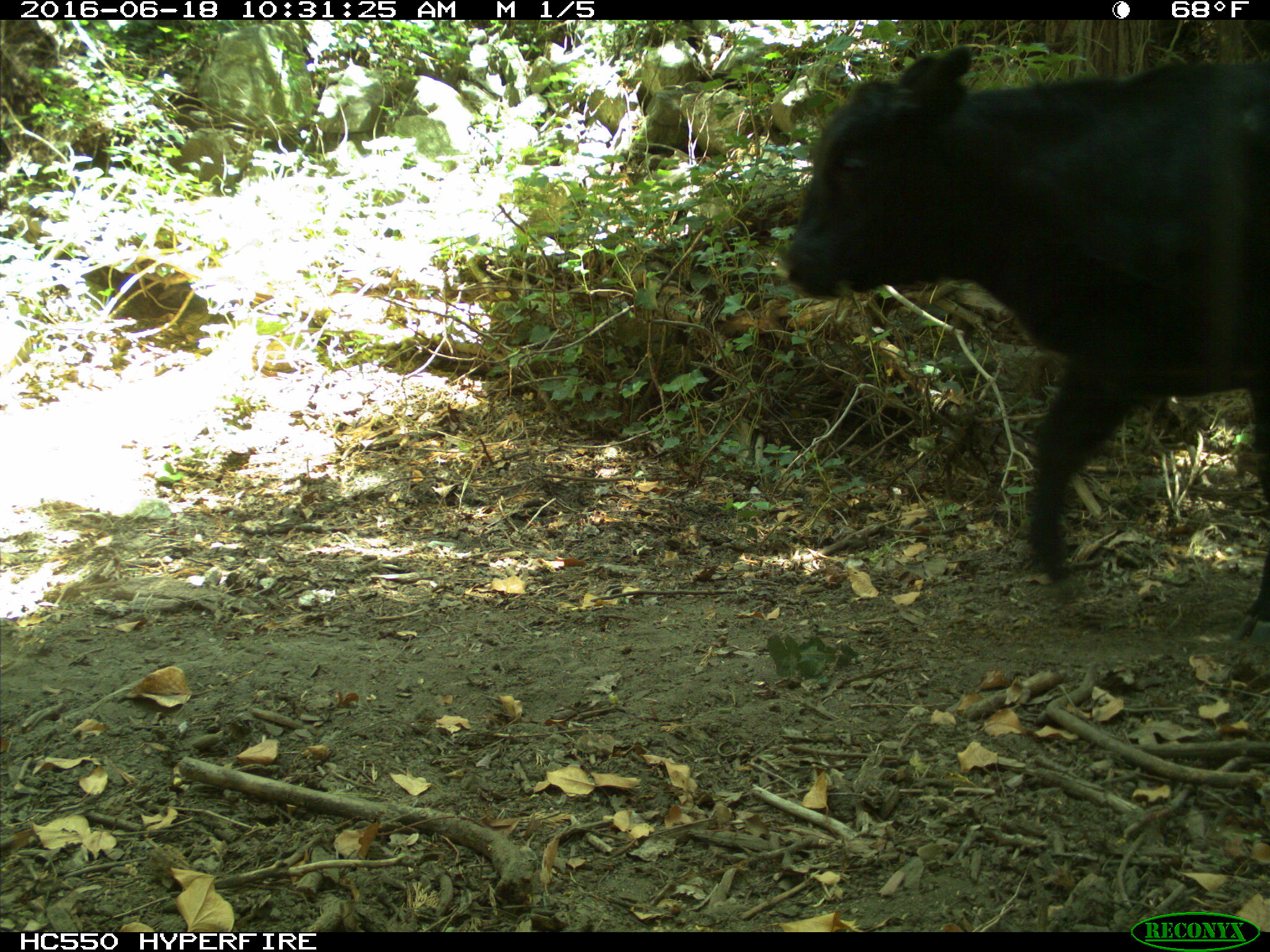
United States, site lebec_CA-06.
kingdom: Animalia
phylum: Chordata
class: Mammalia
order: Artiodactyla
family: Bovidae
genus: Bos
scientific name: Bos taurus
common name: domestic cow